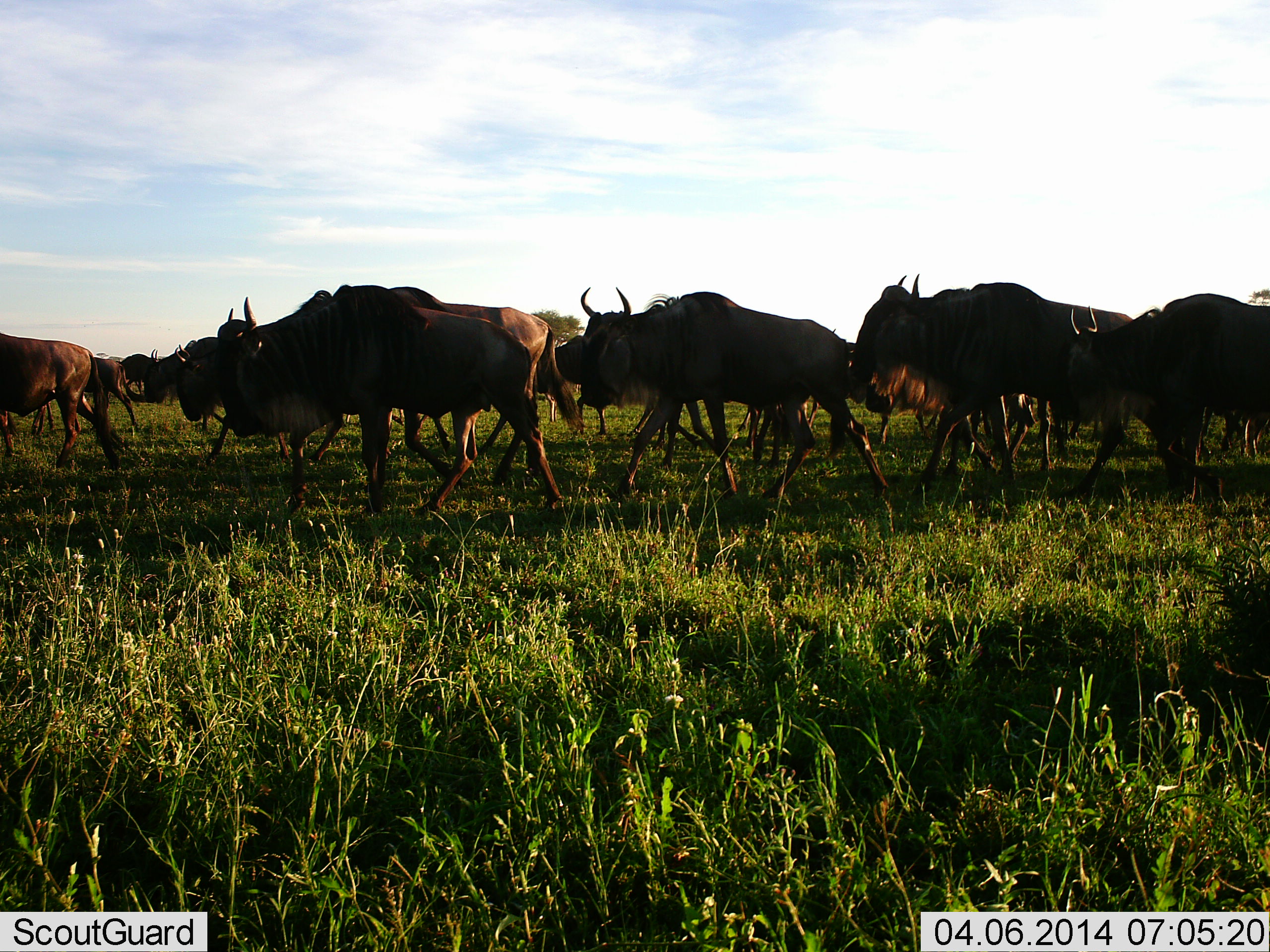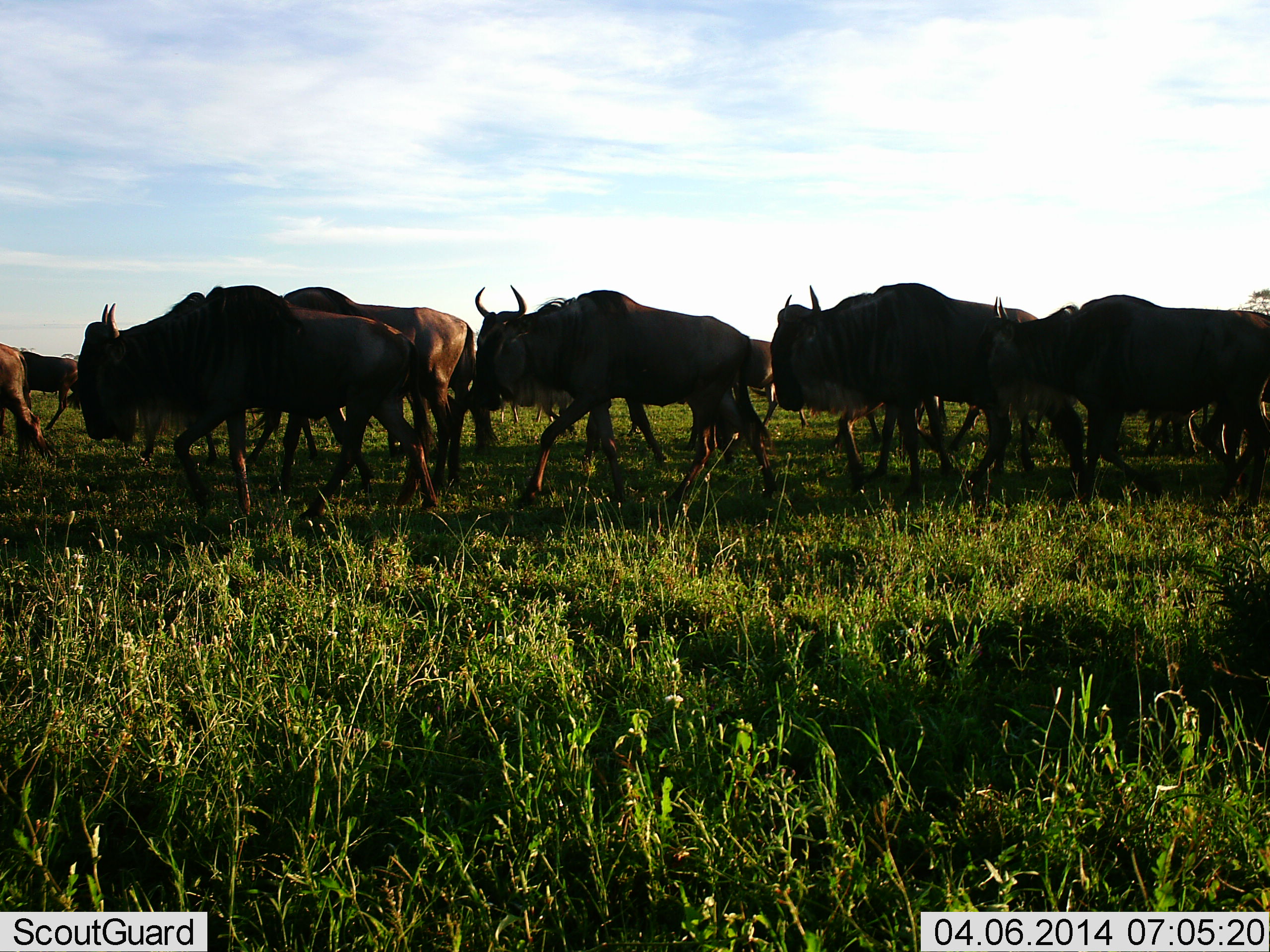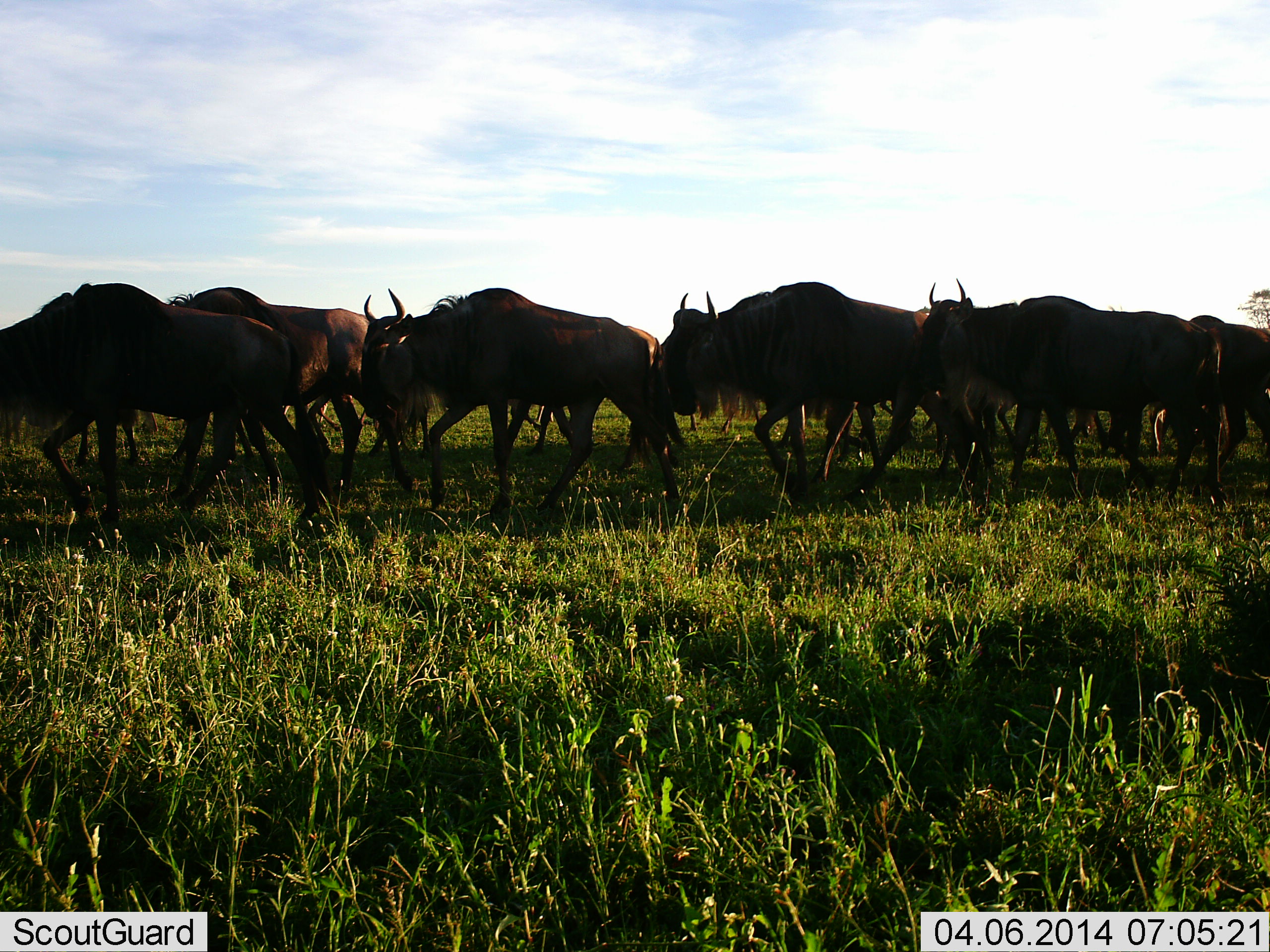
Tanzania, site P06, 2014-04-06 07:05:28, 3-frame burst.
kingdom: Animalia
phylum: Chordata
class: Mammalia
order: Artiodactyla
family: Bovidae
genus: Connochaetes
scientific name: Connochaetes taurinus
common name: blue wildebeest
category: wildebeest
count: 11-50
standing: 10%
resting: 0%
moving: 100%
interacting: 0%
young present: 0%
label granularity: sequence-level